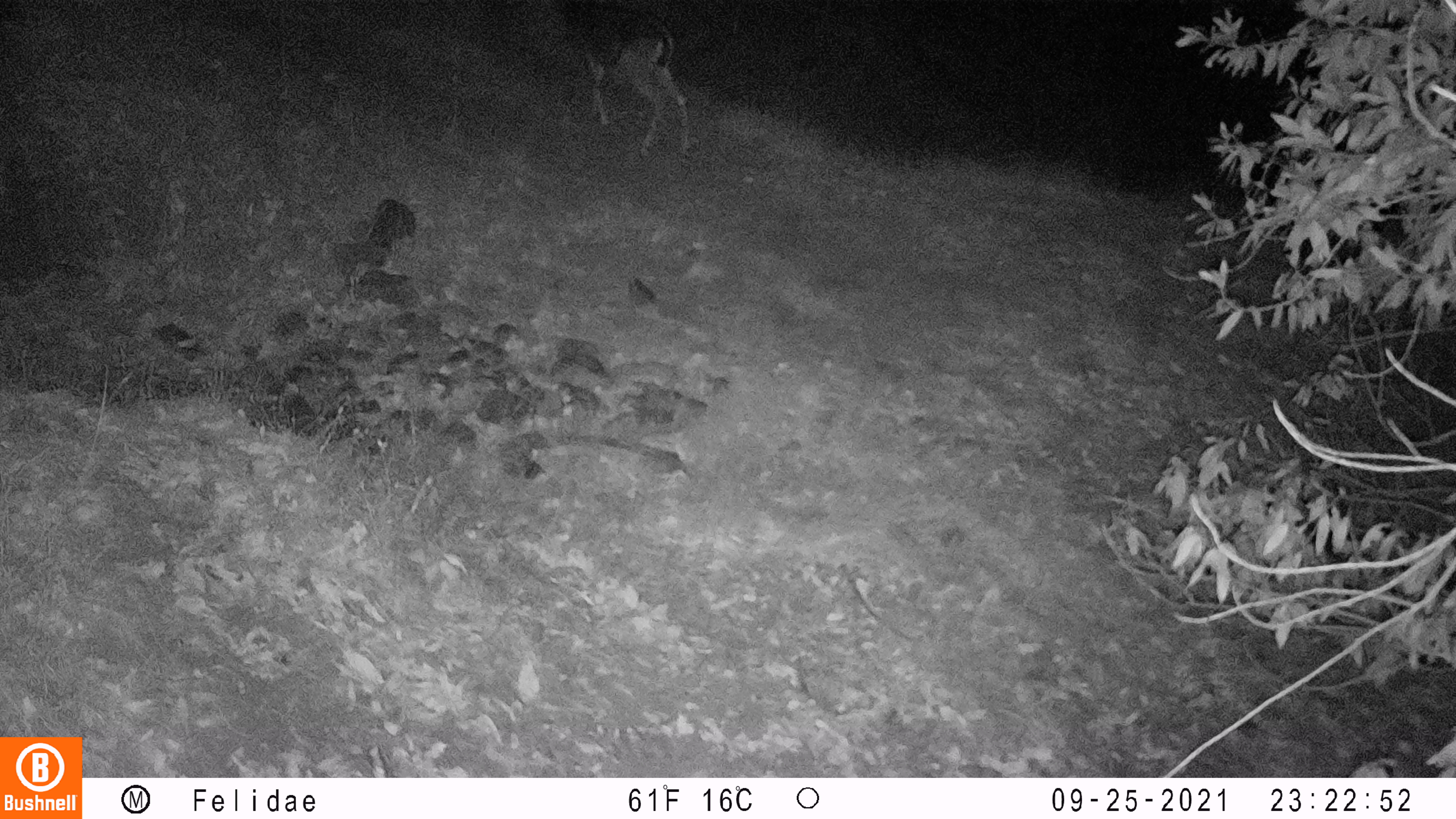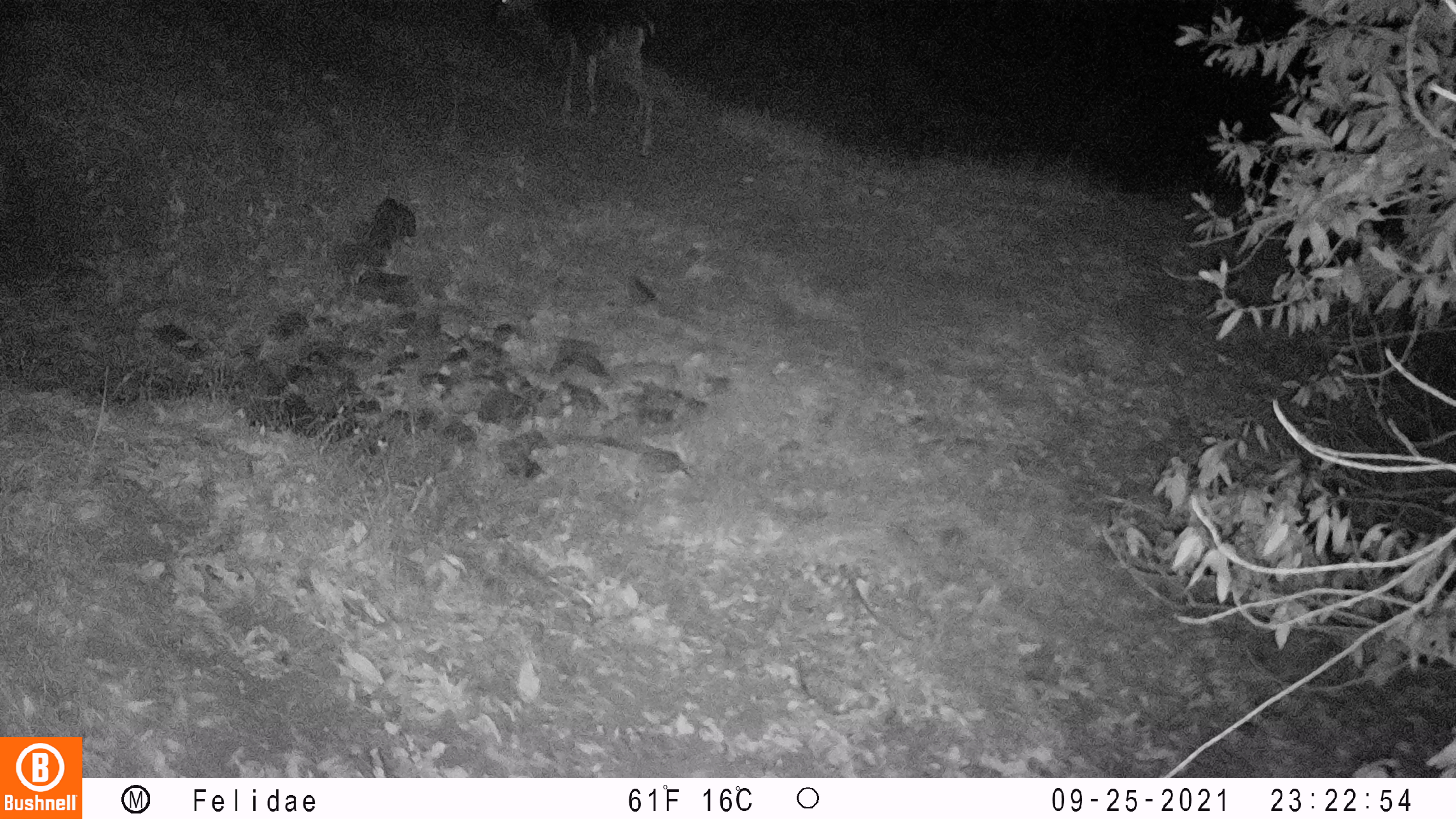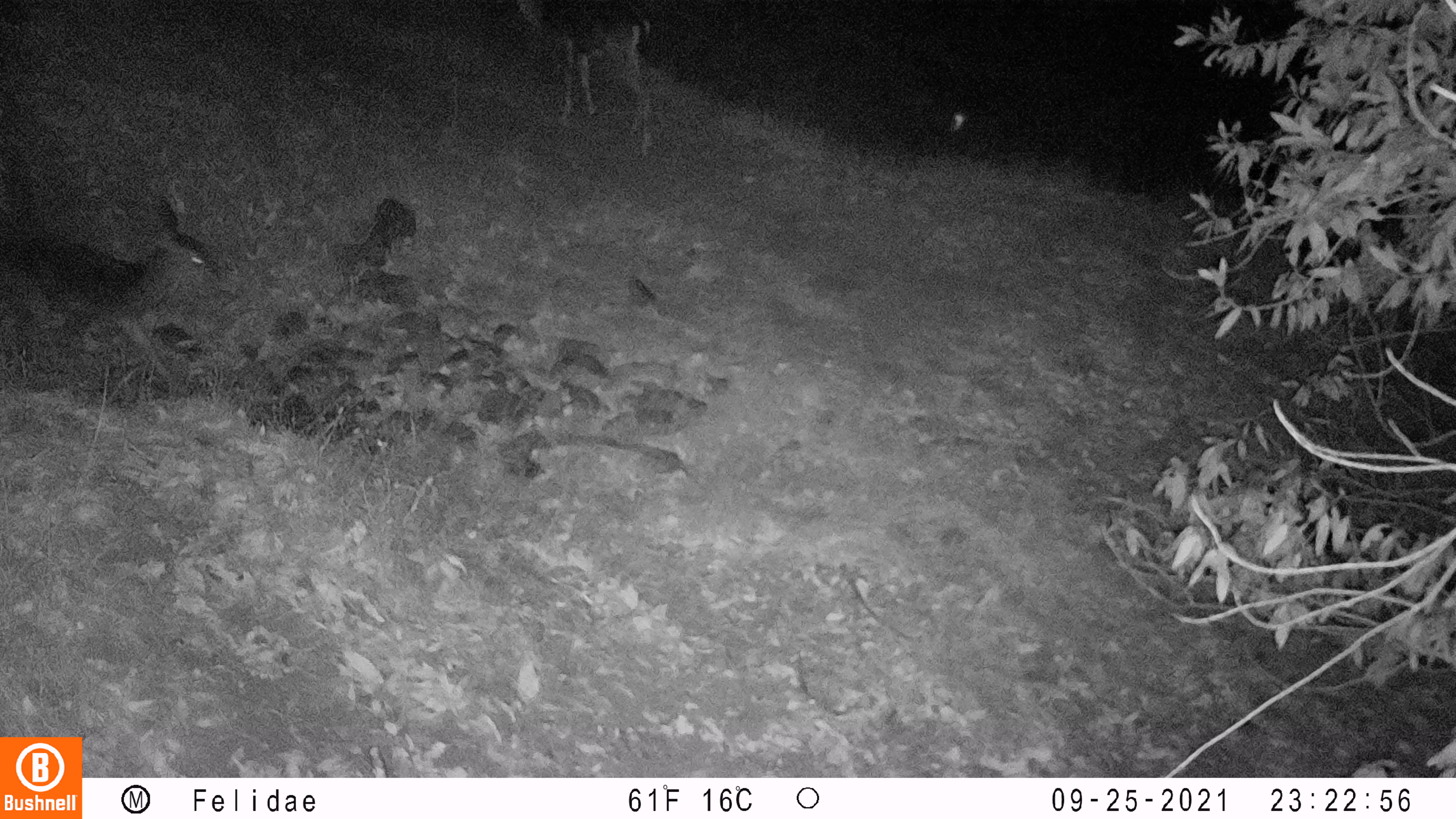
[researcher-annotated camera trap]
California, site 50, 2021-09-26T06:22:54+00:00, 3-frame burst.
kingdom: Animalia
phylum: Chordata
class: Mammalia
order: Artiodactyla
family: Cervidae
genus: Odocoileus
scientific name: Odocoileus hemionus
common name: mule deer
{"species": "mule deer (Odocoileus hemionus)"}